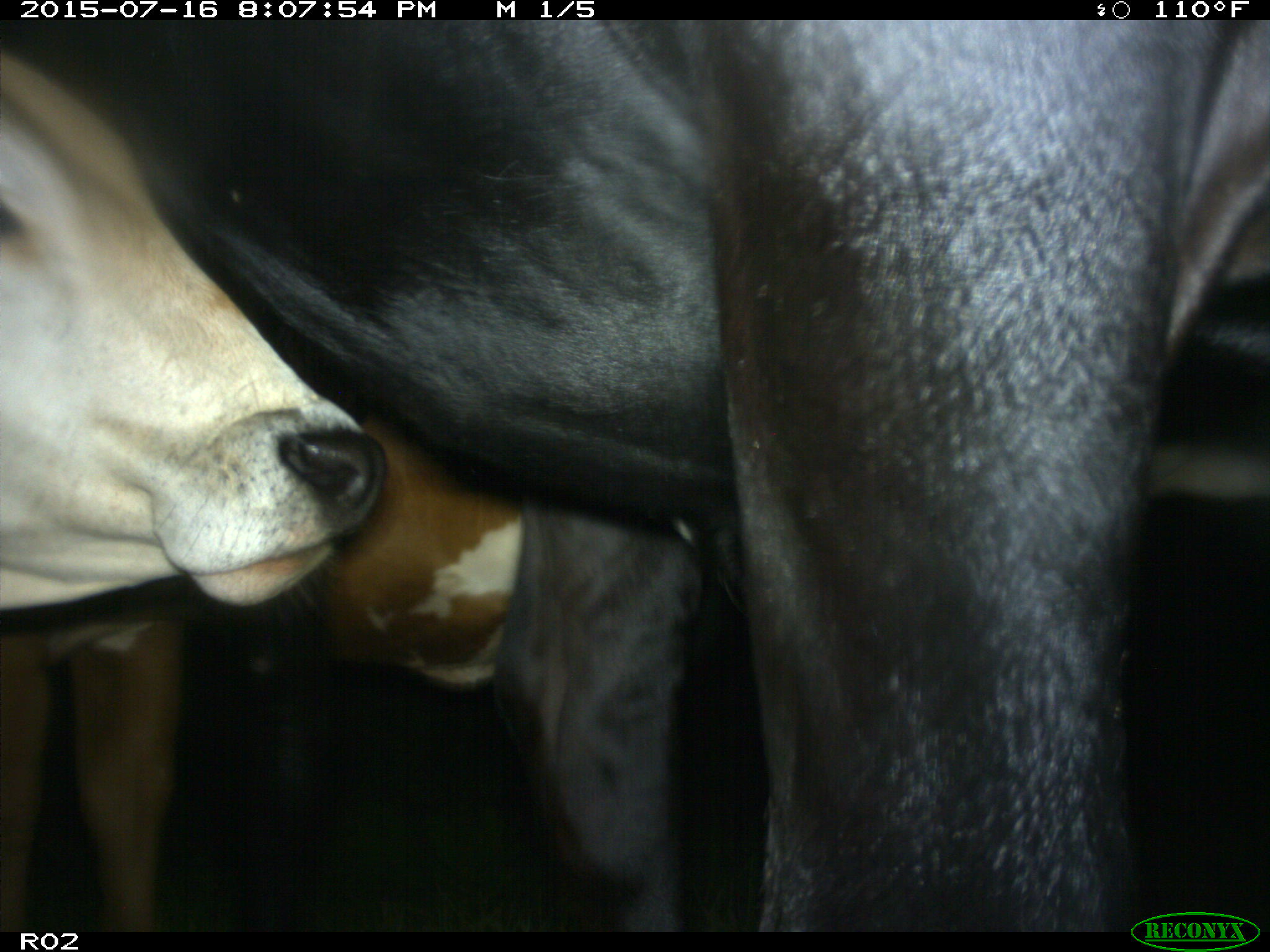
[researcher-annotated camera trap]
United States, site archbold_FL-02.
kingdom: Animalia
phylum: Chordata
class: Mammalia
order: Artiodactyla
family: Bovidae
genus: Bos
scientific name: Bos taurus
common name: domestic cow